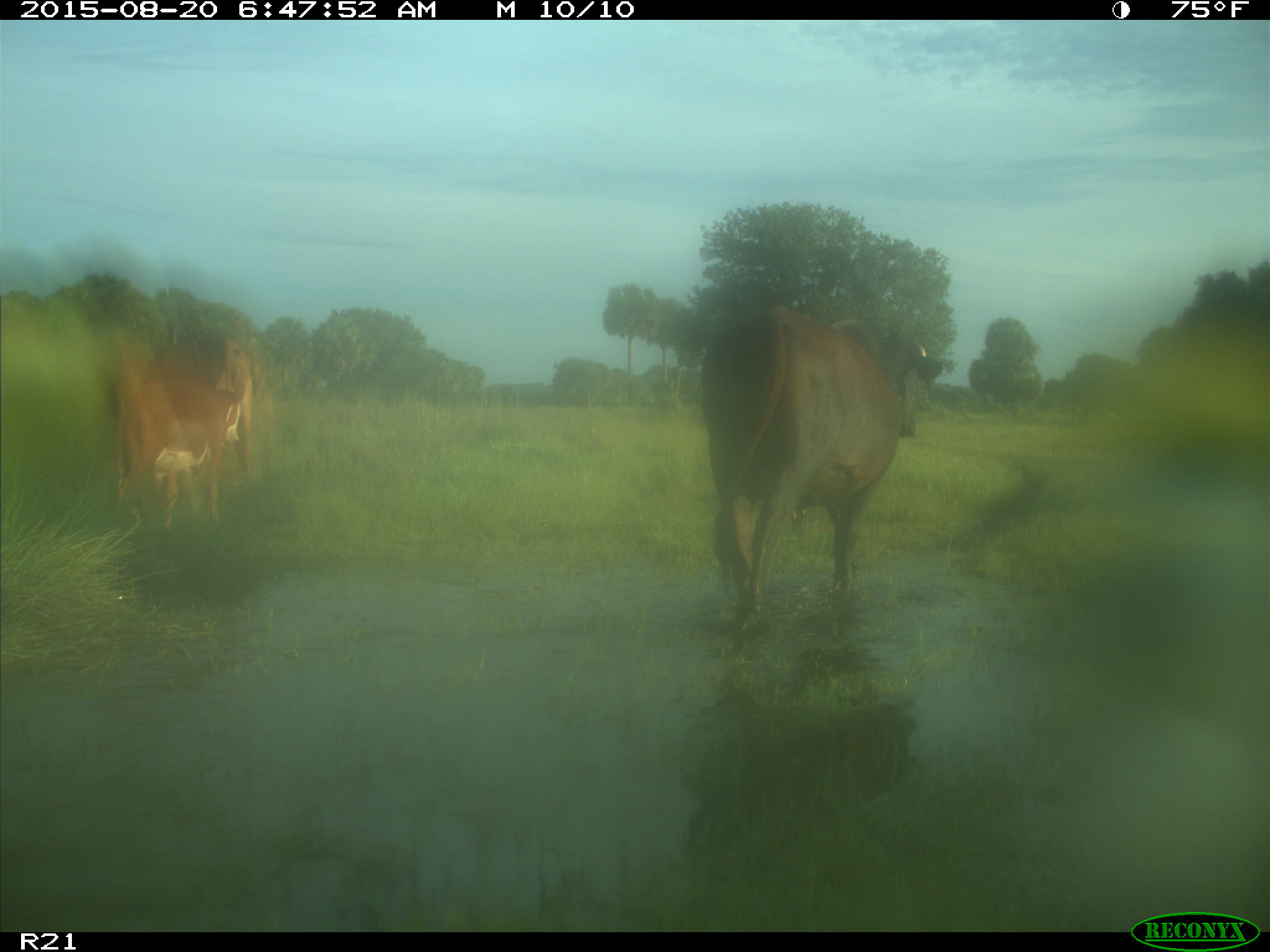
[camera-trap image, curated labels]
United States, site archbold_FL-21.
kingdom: Animalia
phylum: Chordata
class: Mammalia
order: Artiodactyla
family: Bovidae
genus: Bos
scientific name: Bos taurus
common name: domestic cow